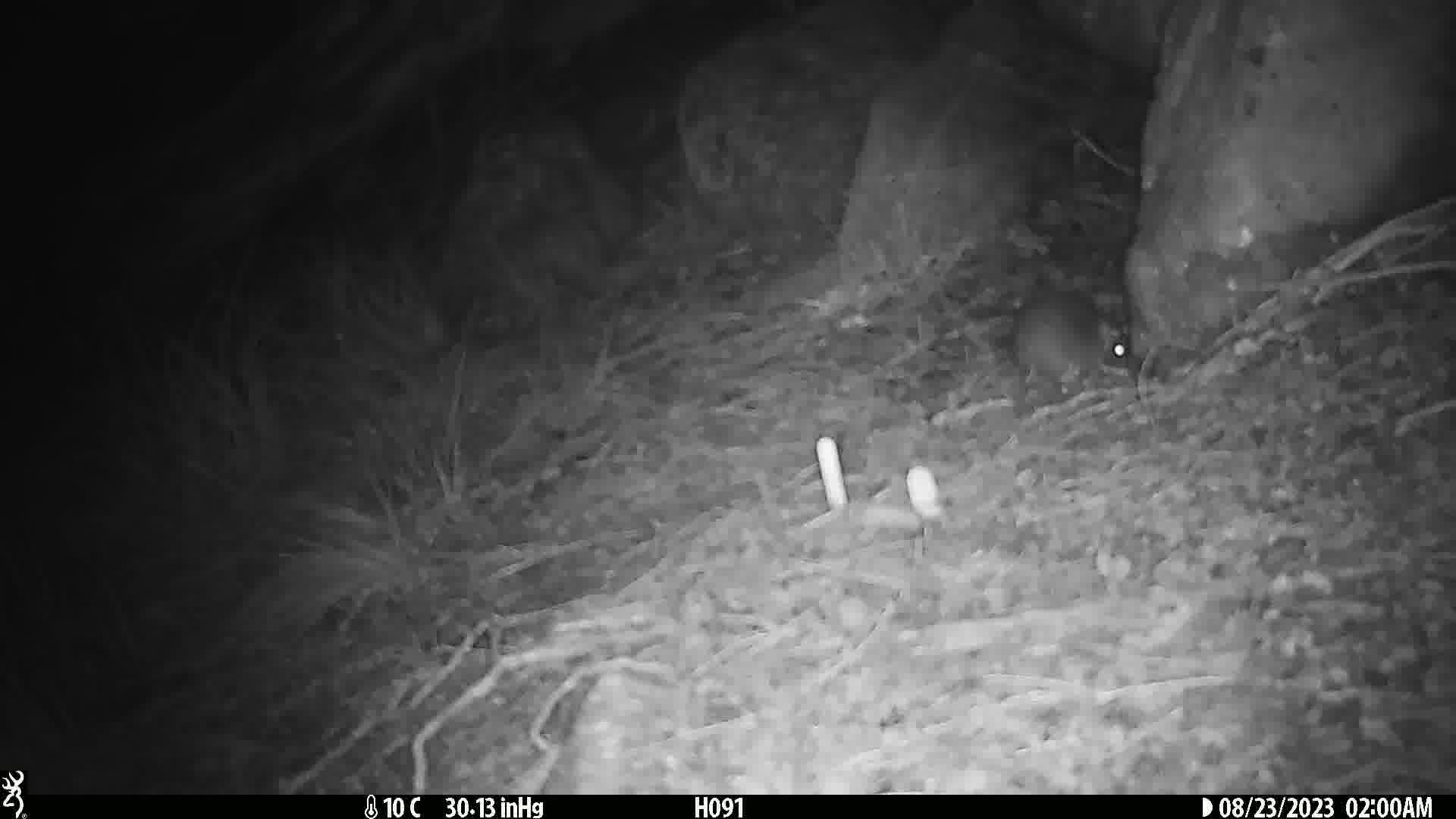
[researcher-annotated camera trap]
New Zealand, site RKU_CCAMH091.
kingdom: Animalia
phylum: Chordata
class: Mammalia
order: Rodentia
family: Muridae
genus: Rattus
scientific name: Rattus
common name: rat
Rat (Rattus).